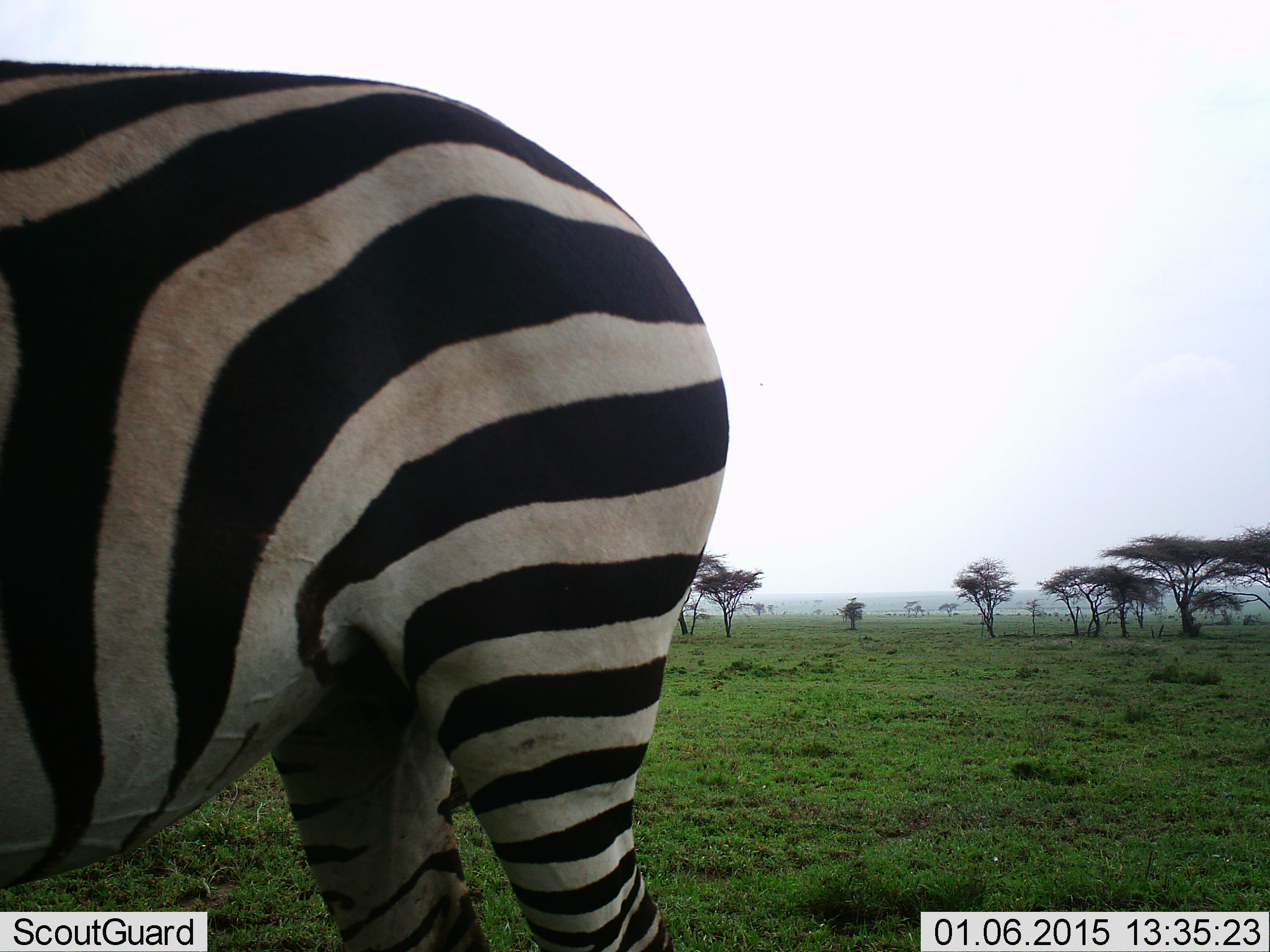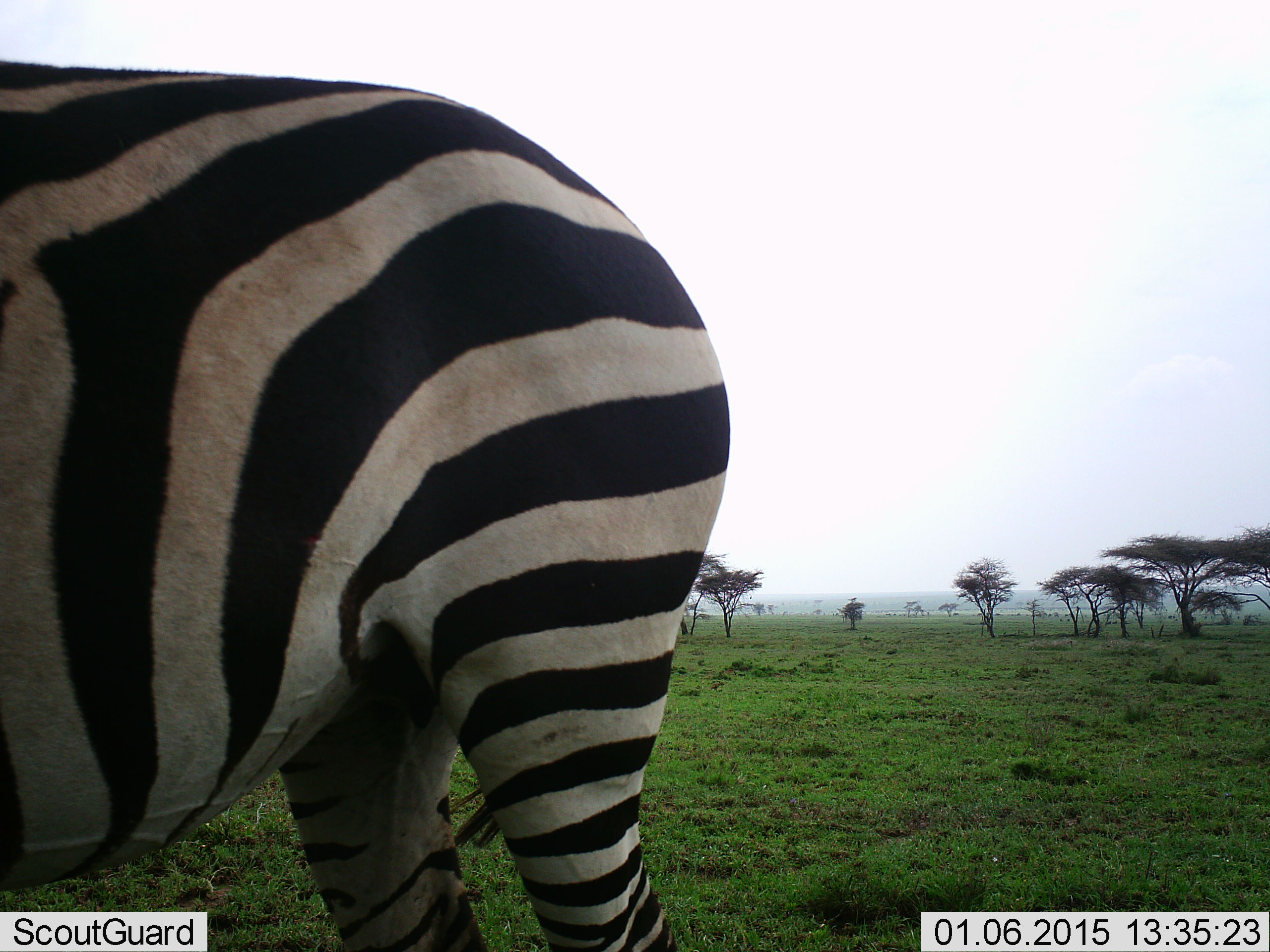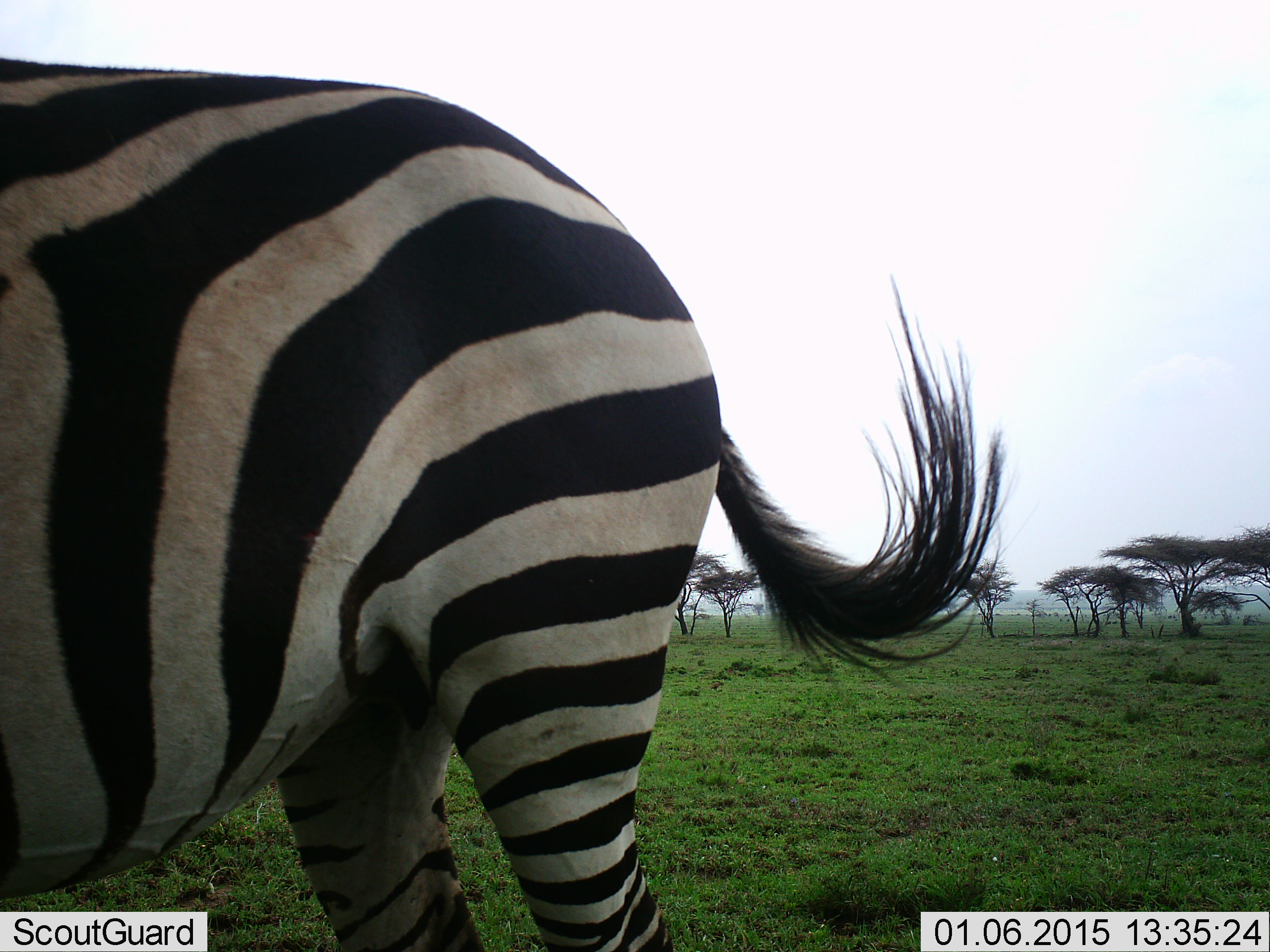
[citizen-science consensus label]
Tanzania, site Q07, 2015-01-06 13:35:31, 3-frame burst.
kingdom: Animalia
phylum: Chordata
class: Mammalia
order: Perissodactyla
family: Equidae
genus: Equus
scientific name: Equus quagga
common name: plains zebra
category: zebra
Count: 1.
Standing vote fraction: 100%.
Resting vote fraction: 0%.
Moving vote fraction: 10%.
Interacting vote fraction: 0%.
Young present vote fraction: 0%.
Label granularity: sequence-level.